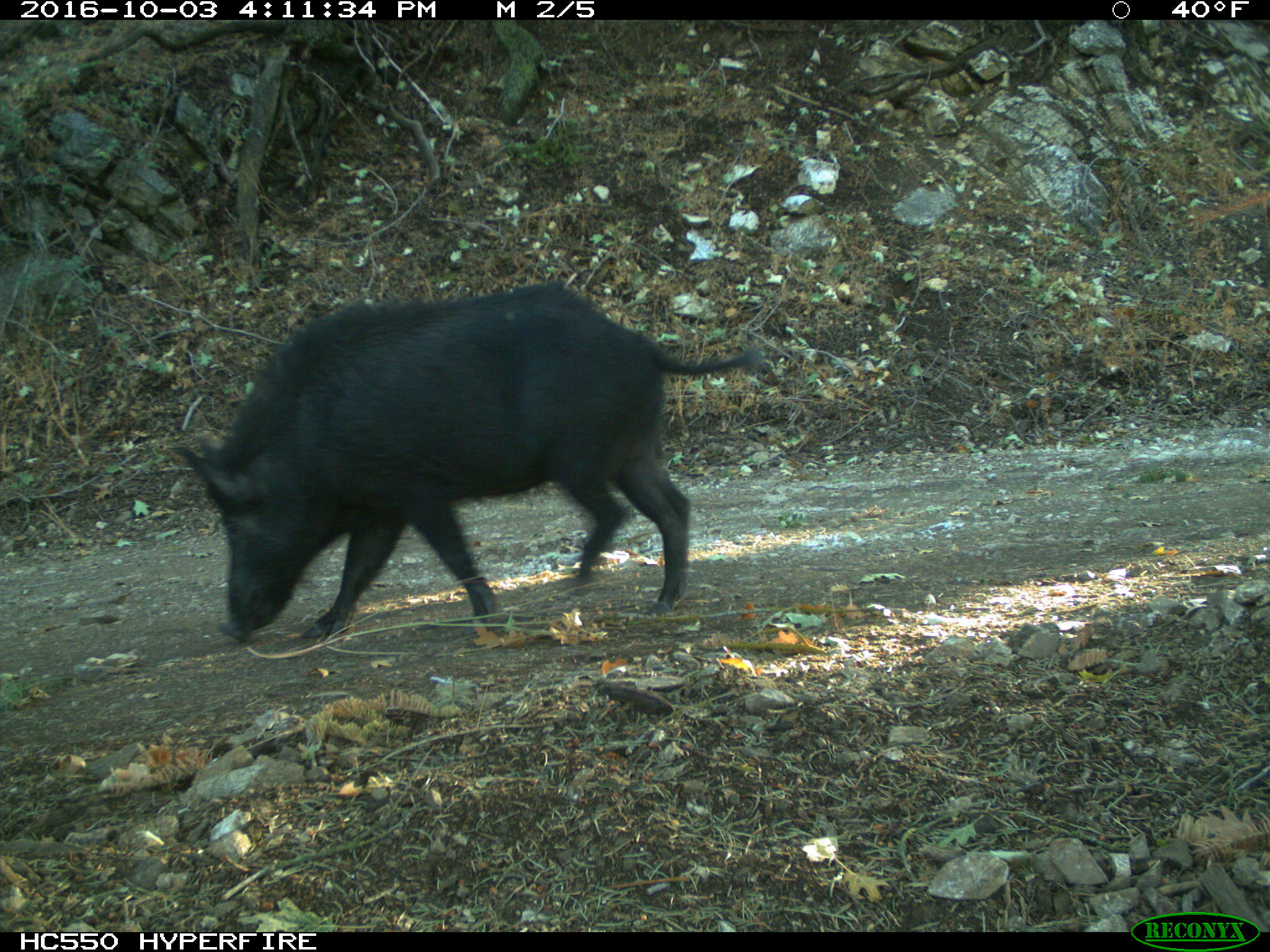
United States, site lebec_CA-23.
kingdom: Animalia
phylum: Chordata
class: Mammalia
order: Artiodactyla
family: Suidae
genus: Sus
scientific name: Sus scrofa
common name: wild boar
Sus scrofa (wild boar).